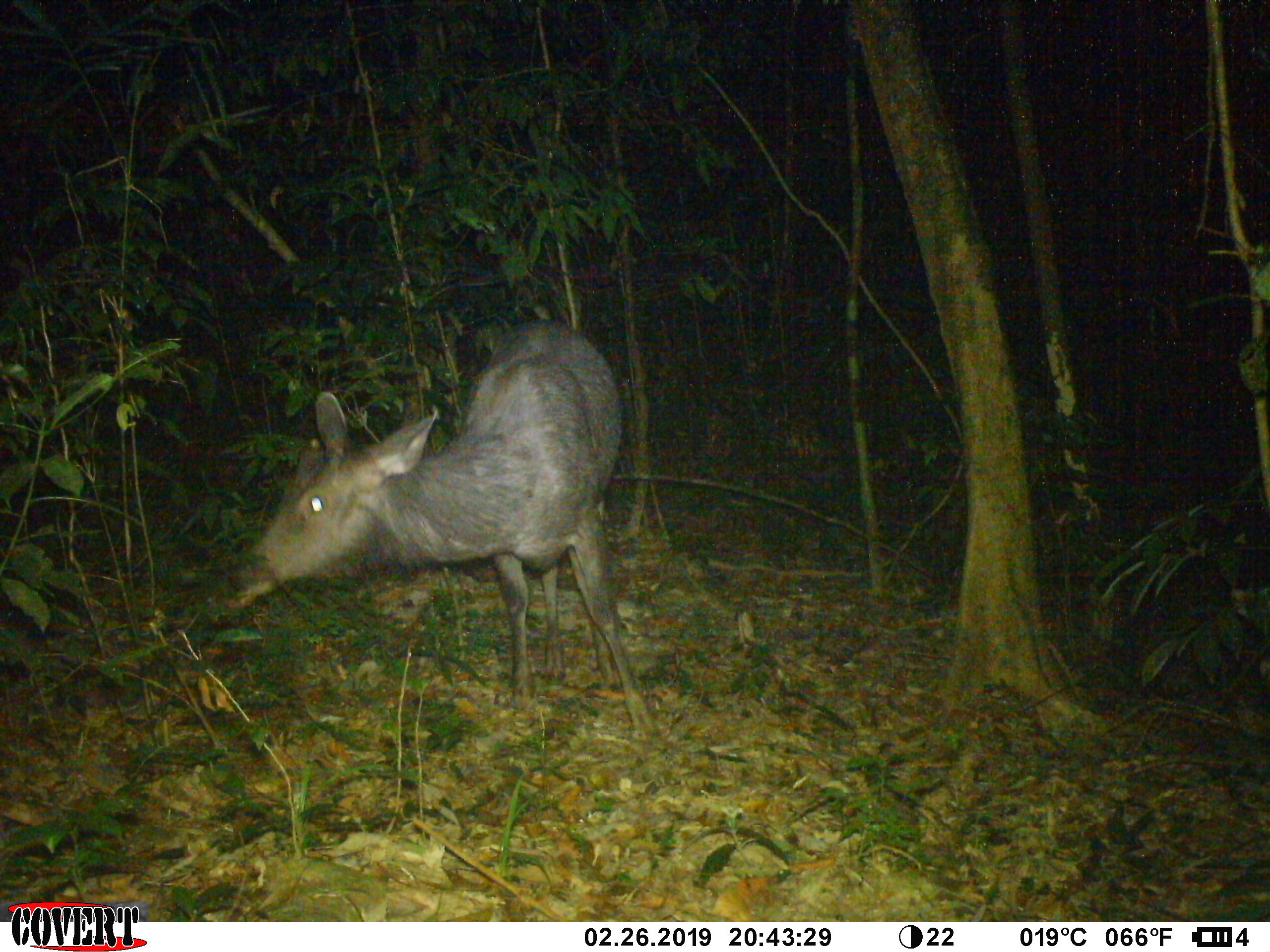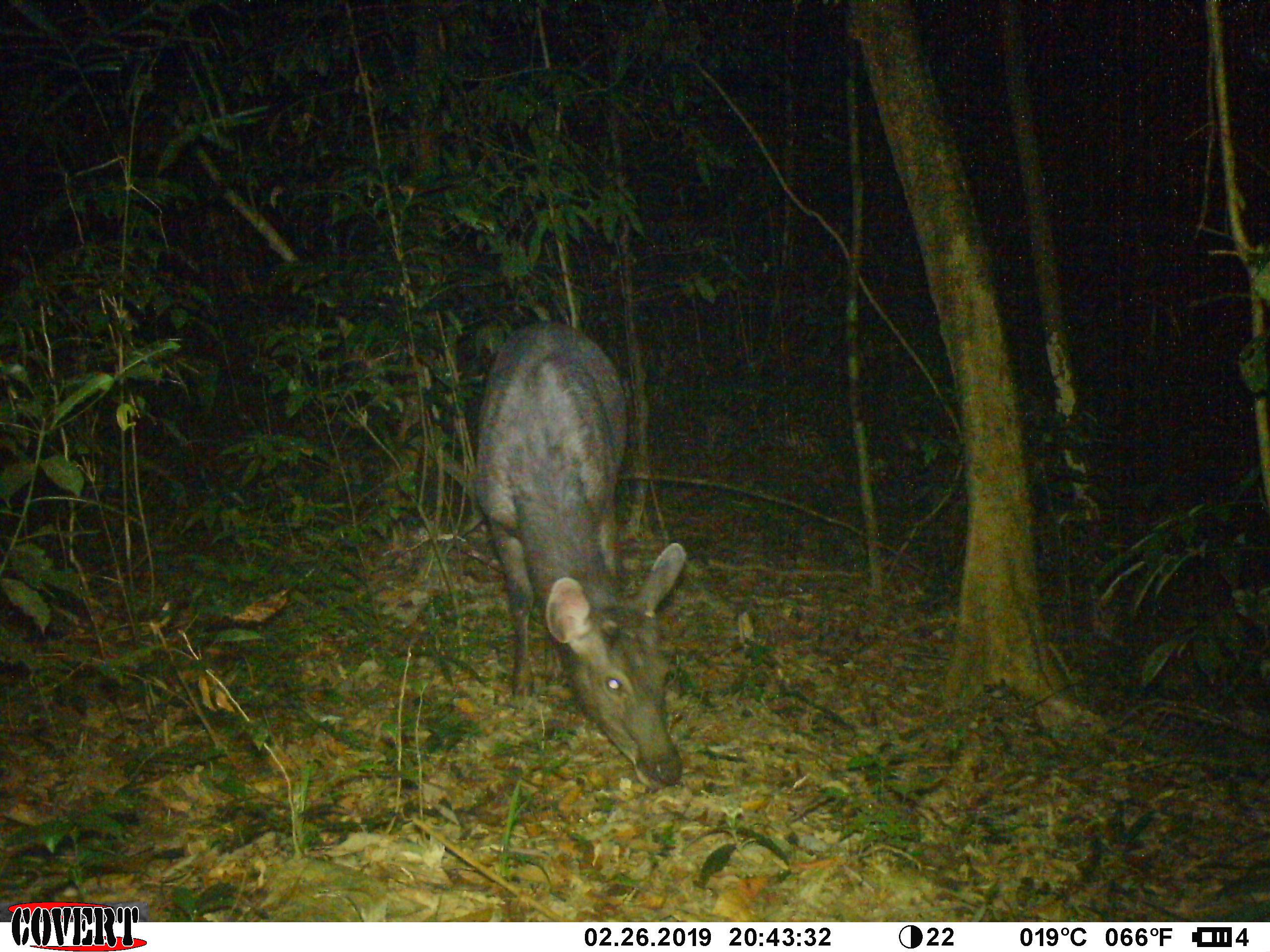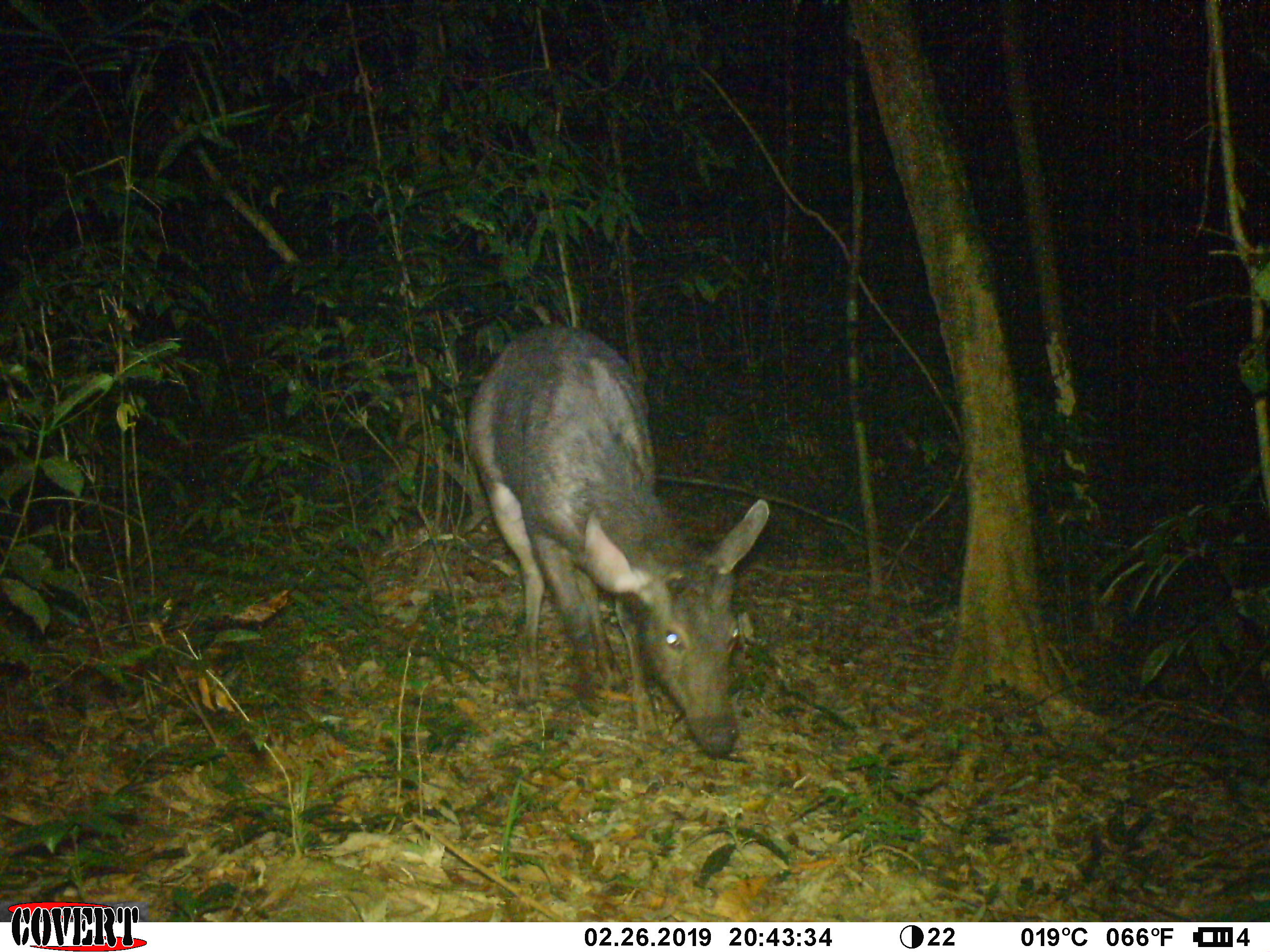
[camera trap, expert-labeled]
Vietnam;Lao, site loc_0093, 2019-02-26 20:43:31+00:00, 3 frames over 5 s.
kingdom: Animalia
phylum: Chordata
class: Mammalia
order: Artiodactyla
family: Cervidae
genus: Rusa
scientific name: Rusa unicolor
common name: sambar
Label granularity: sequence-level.